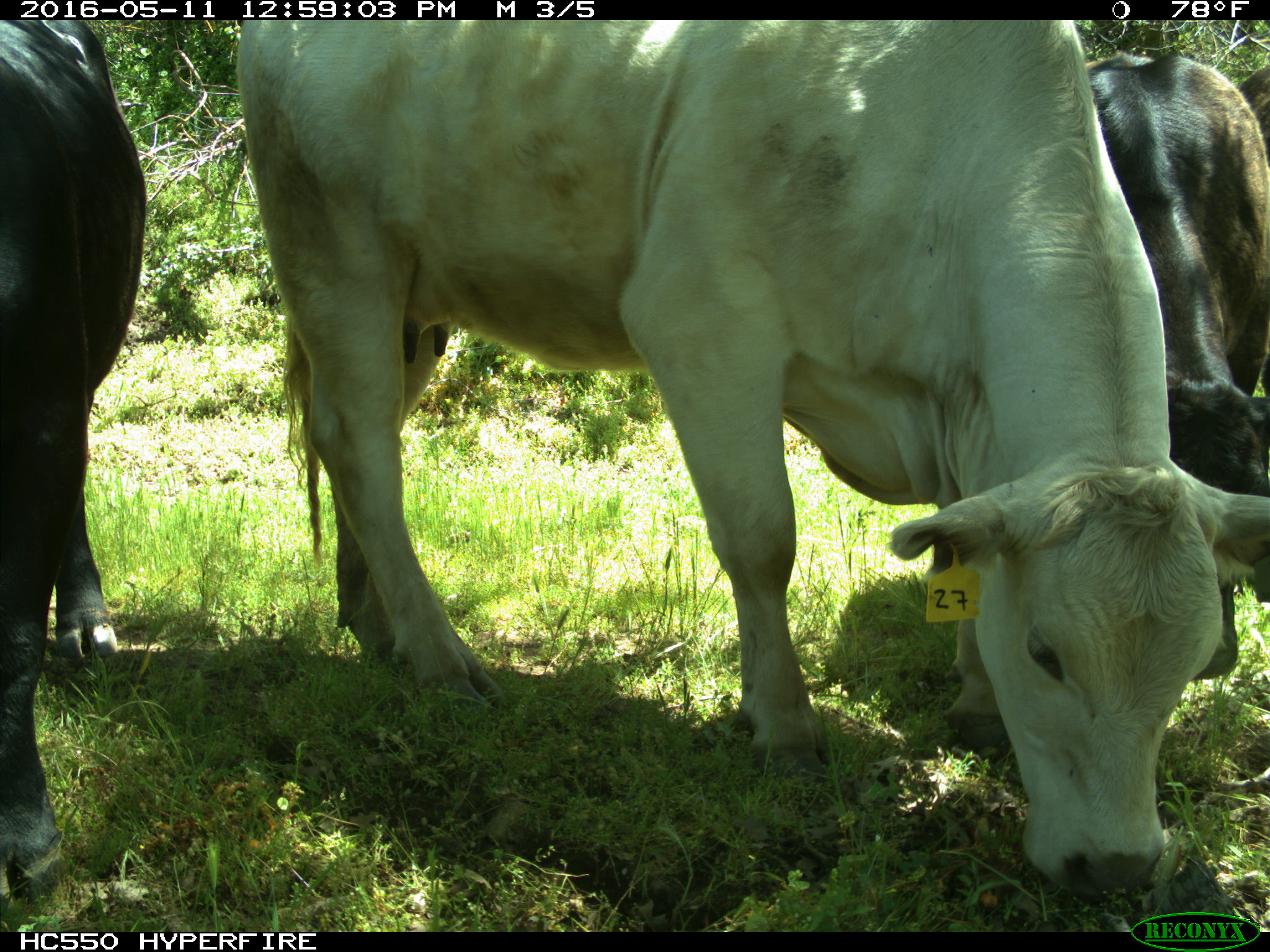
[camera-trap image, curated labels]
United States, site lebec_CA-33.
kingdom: Animalia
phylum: Chordata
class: Mammalia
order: Artiodactyla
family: Bovidae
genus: Bos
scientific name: Bos taurus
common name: domestic cow